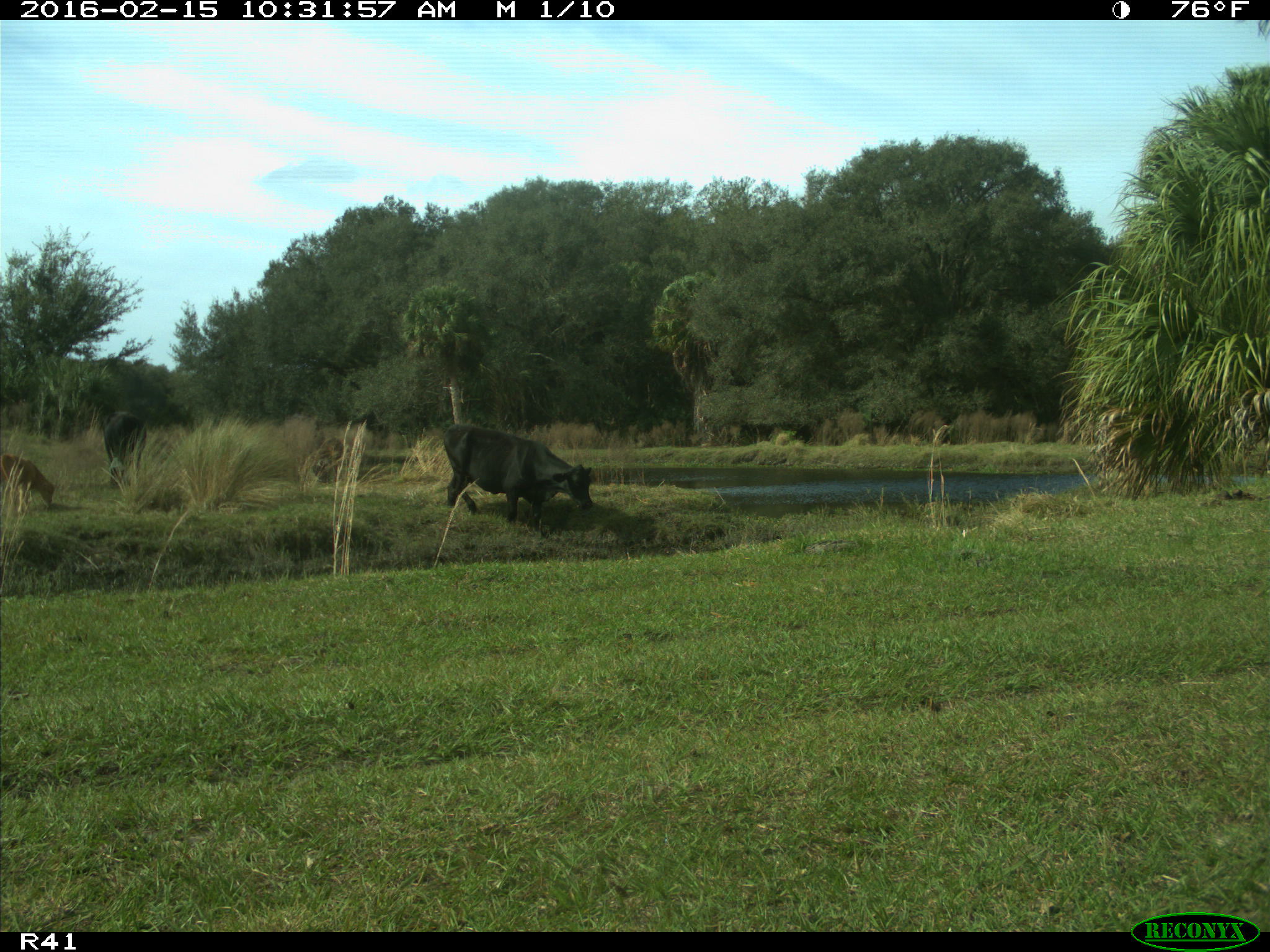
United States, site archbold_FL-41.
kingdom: Animalia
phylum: Chordata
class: Mammalia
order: Artiodactyla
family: Bovidae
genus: Bos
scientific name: Bos taurus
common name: domestic cow